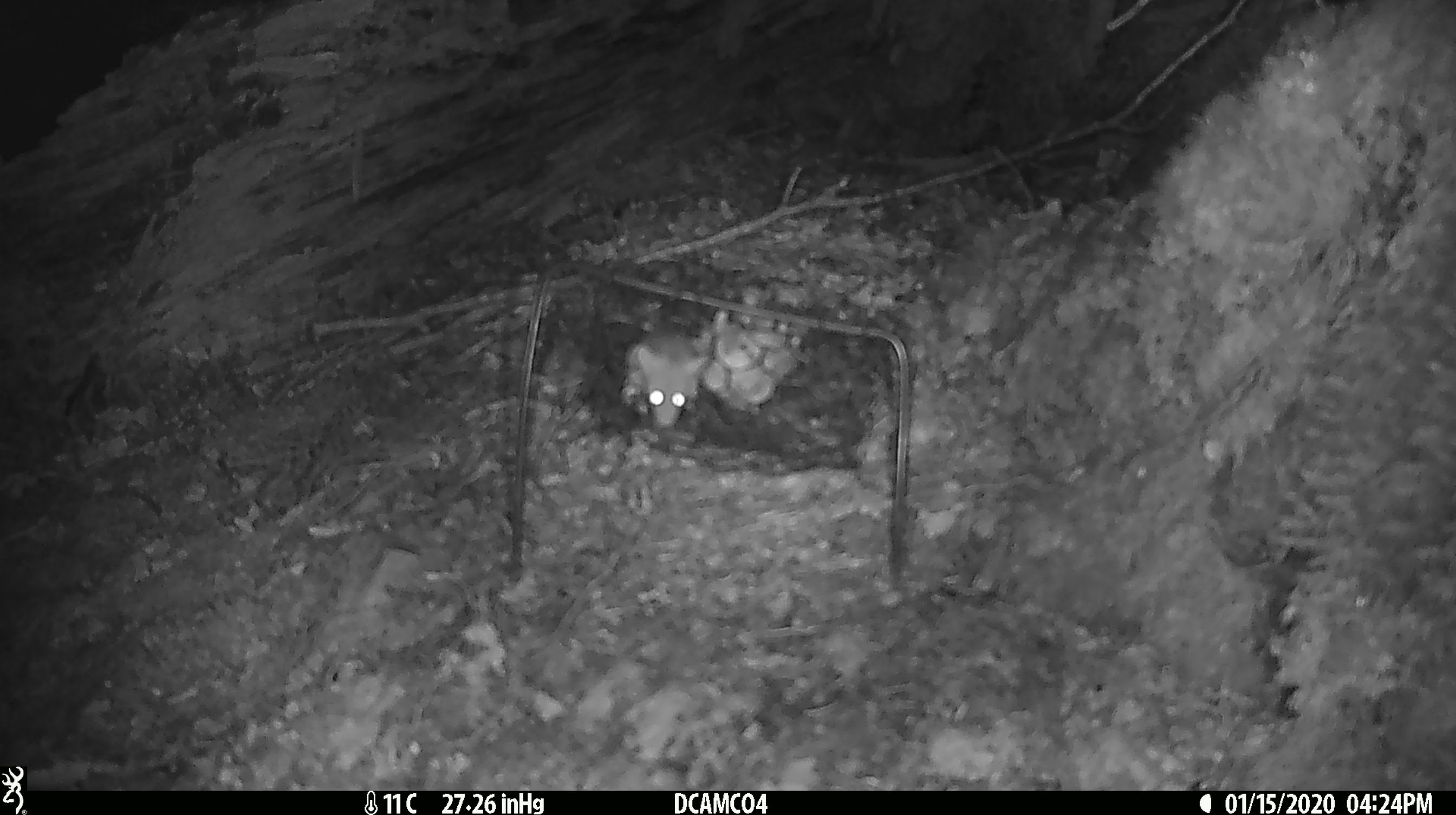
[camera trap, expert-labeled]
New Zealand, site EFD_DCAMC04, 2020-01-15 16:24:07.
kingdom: Animalia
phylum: Chordata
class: Mammalia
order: Rodentia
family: Muridae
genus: Mus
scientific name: Mus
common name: mouse